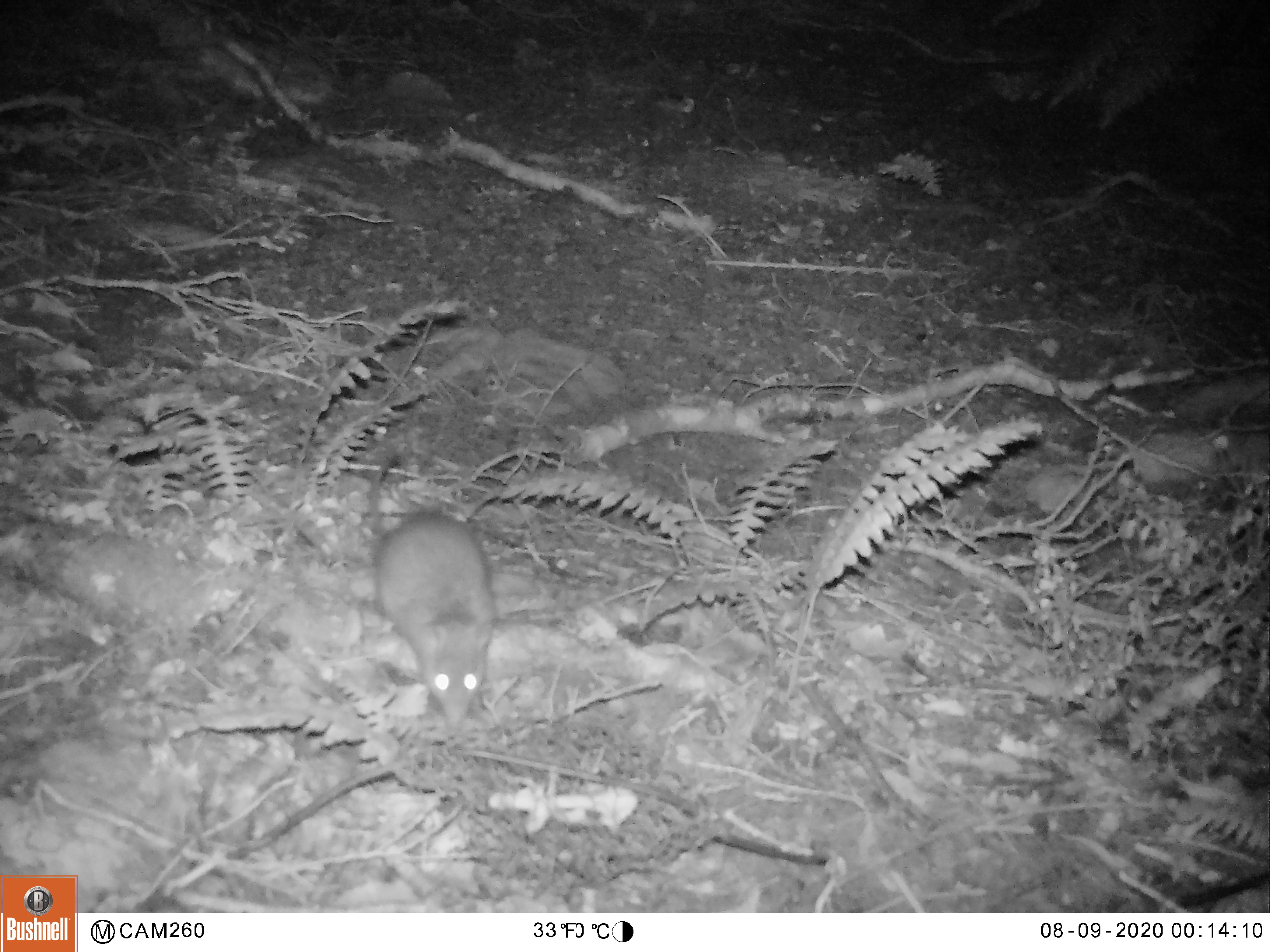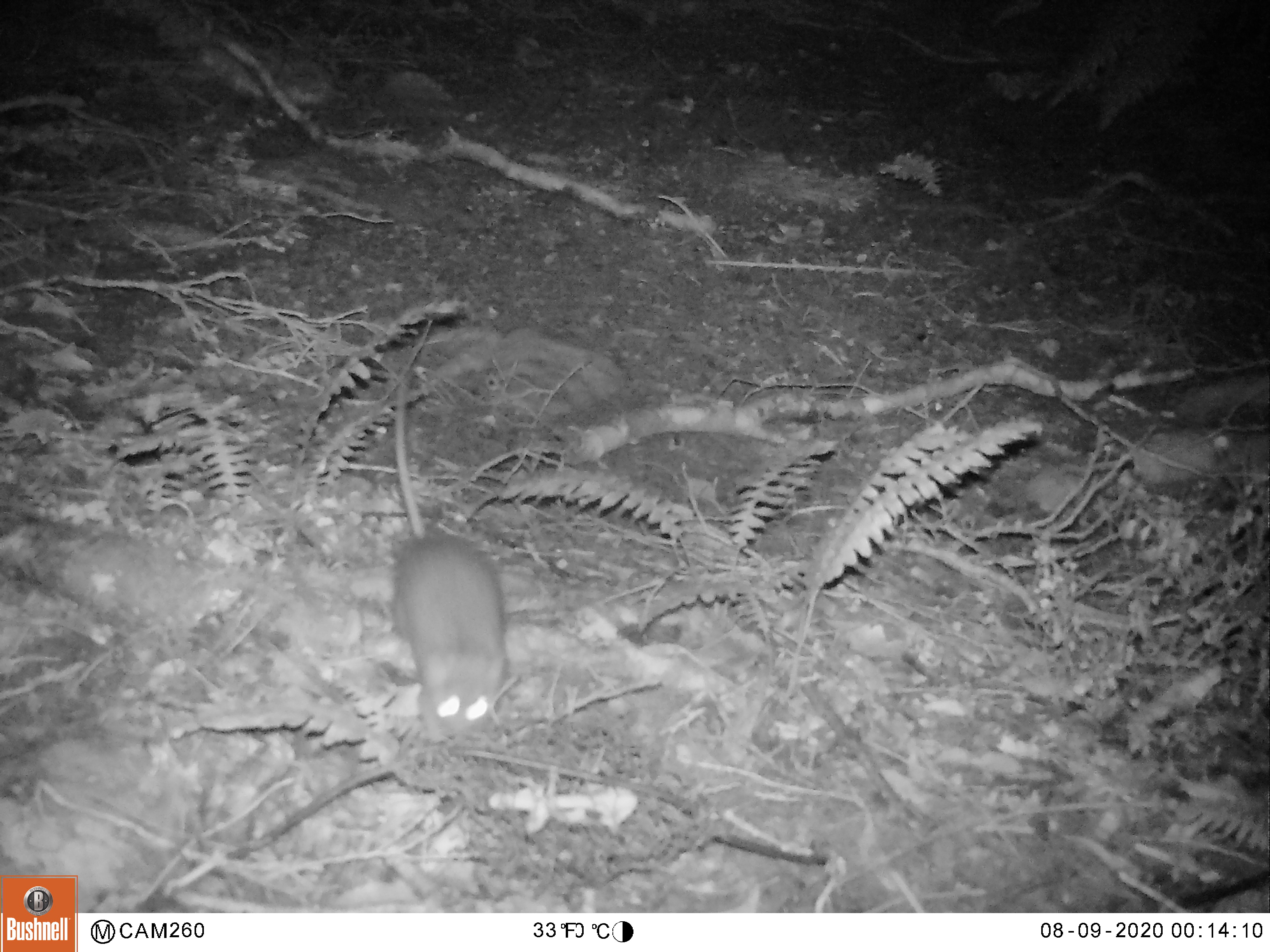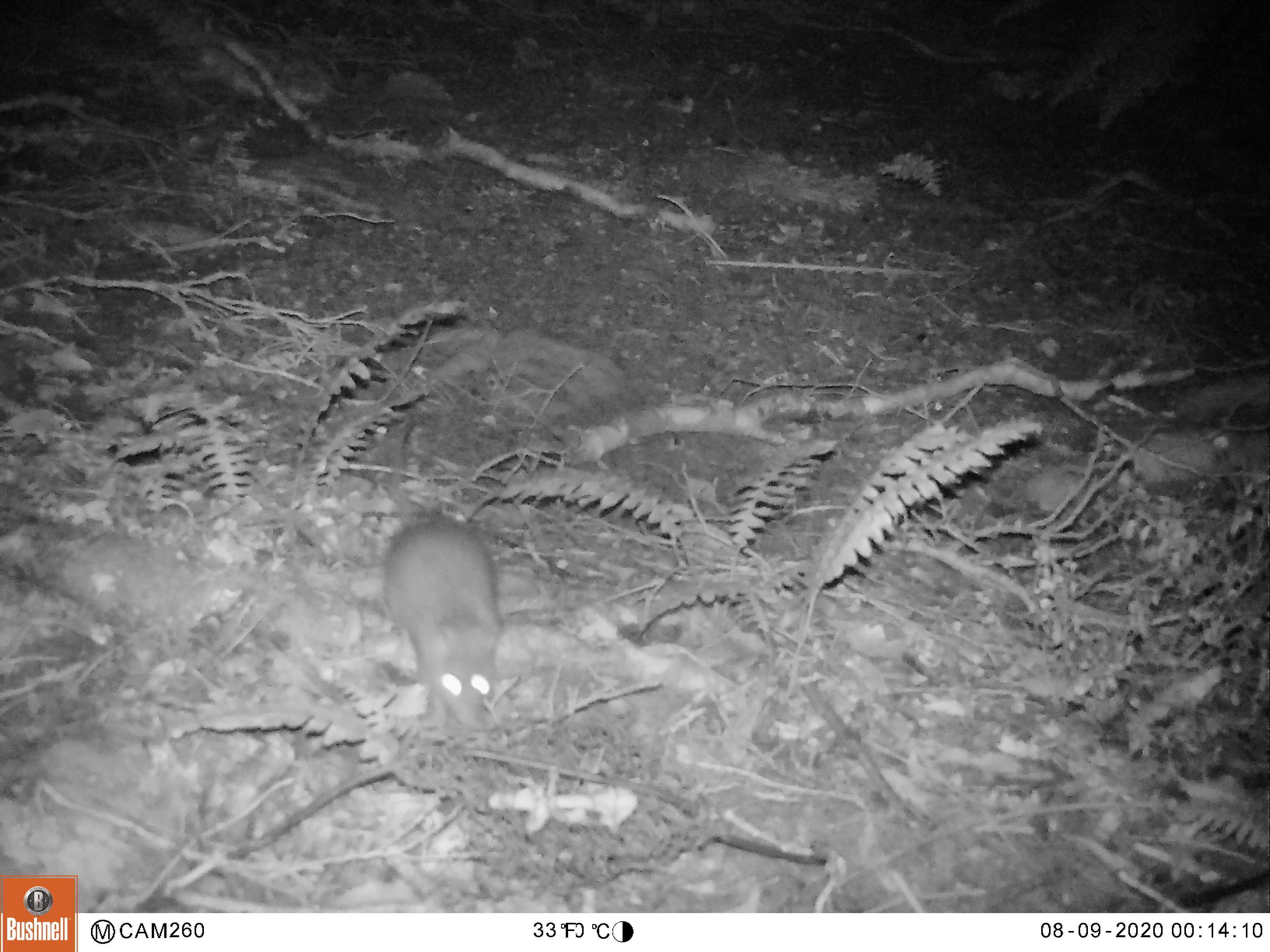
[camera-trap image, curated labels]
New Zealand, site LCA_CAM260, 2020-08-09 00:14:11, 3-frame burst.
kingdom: Animalia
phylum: Chordata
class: Mammalia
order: Rodentia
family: Muridae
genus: Rattus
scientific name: Rattus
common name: rat